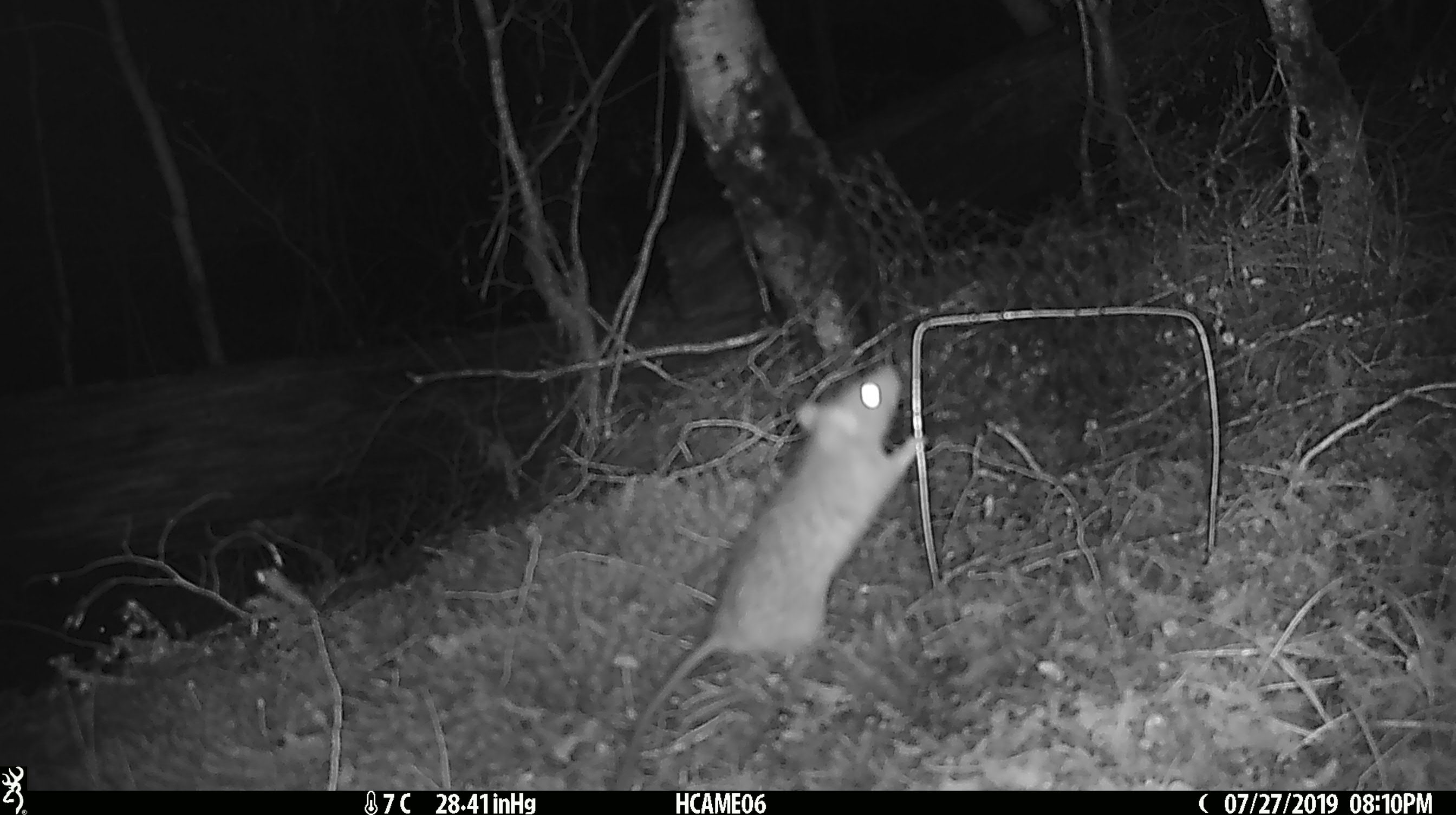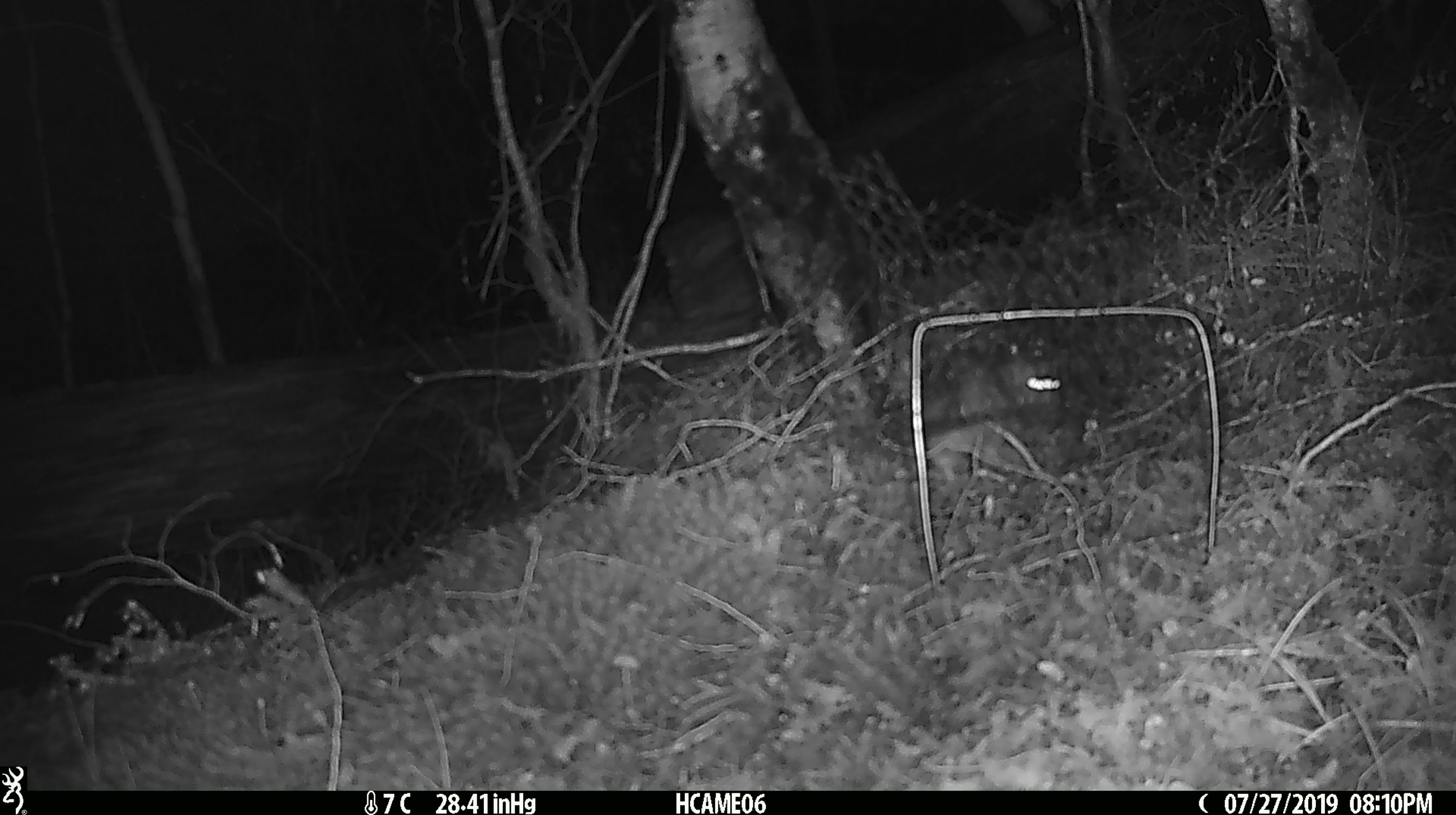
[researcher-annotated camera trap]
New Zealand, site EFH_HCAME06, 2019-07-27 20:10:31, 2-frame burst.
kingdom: Animalia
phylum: Chordata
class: Mammalia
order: Rodentia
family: Muridae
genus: Rattus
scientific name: Rattus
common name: rat